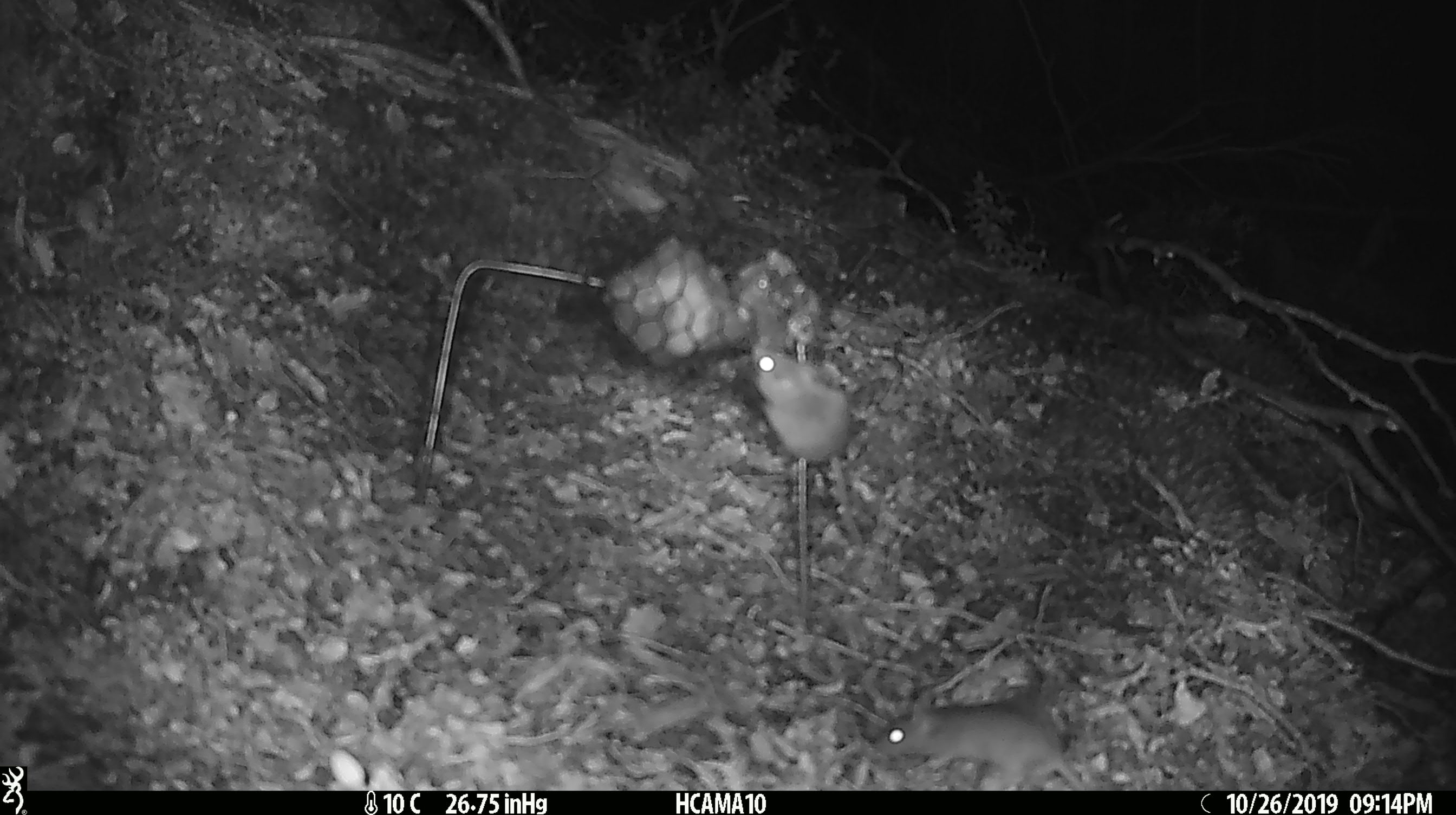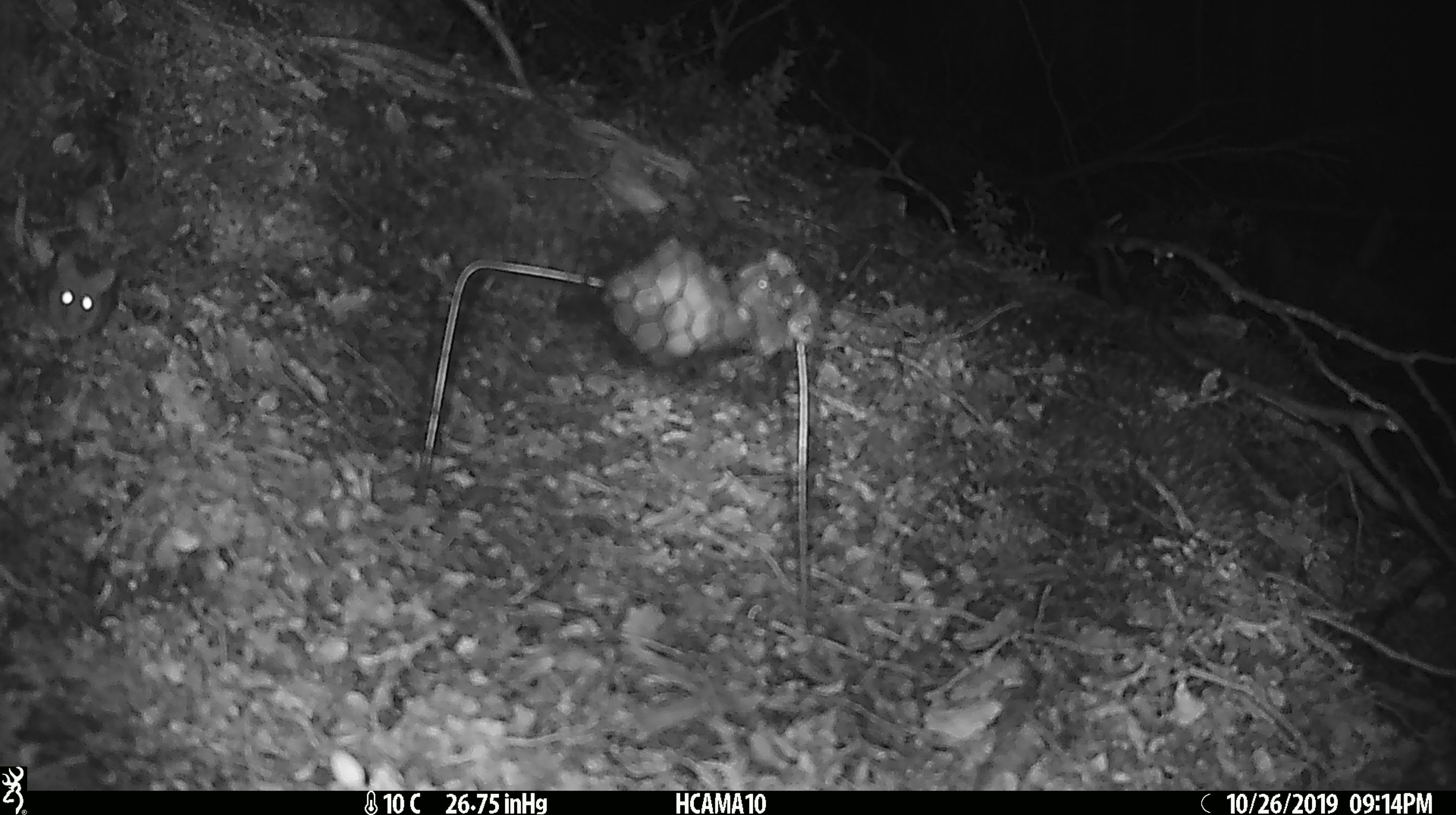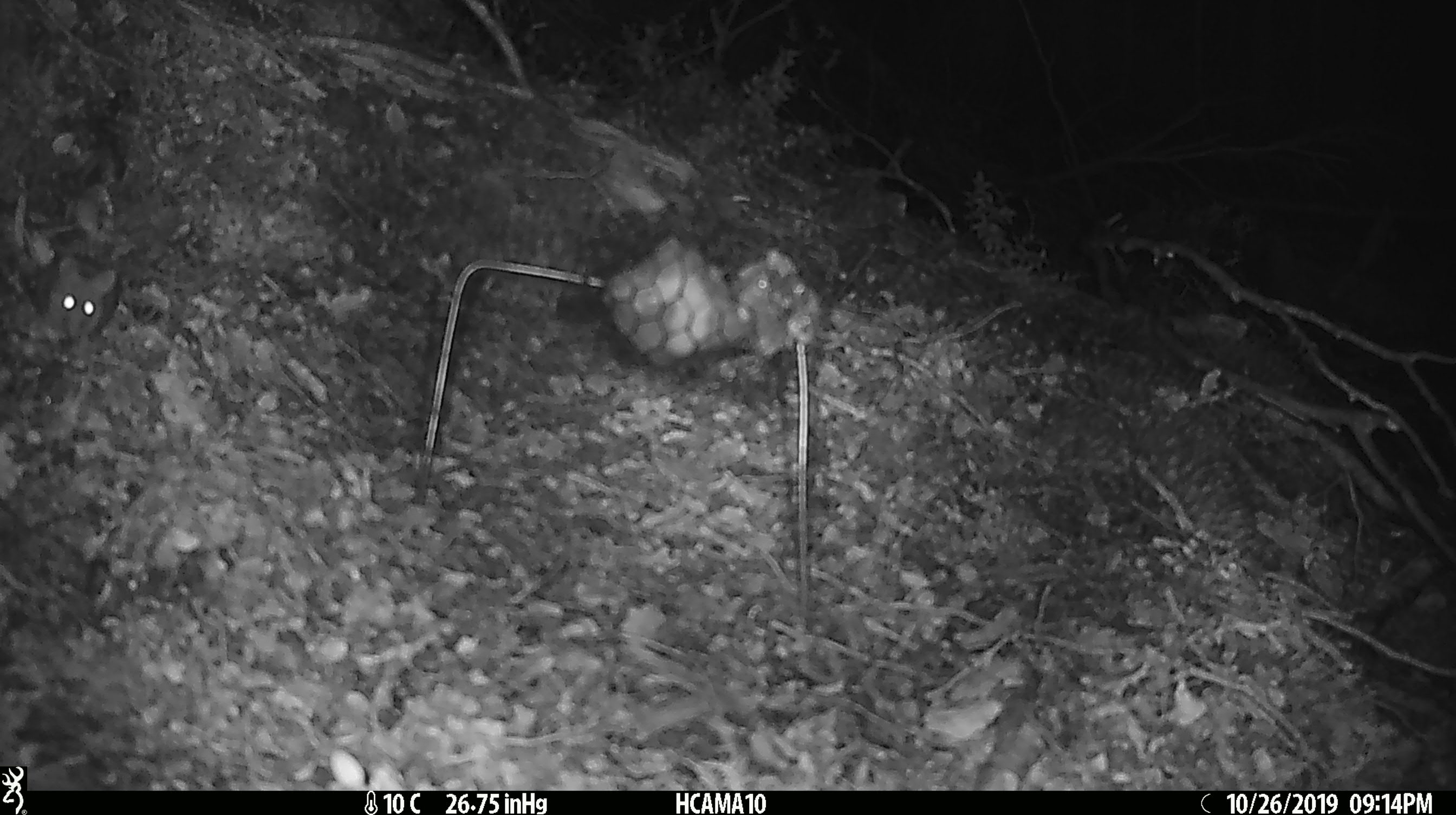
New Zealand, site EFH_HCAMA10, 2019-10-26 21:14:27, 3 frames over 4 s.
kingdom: Animalia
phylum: Chordata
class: Mammalia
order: Rodentia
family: Muridae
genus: Mus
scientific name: Mus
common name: mouse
Mouse (Mus).